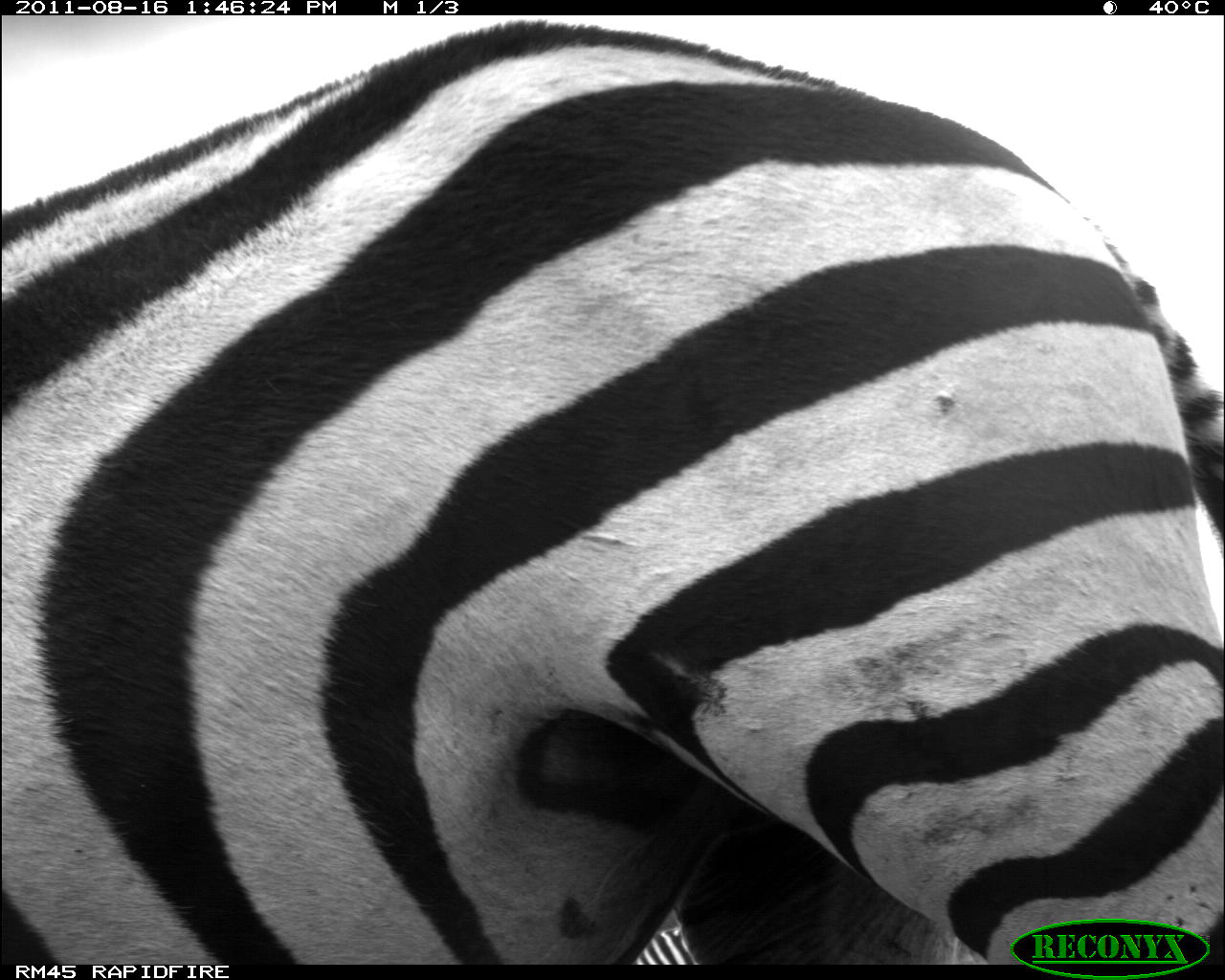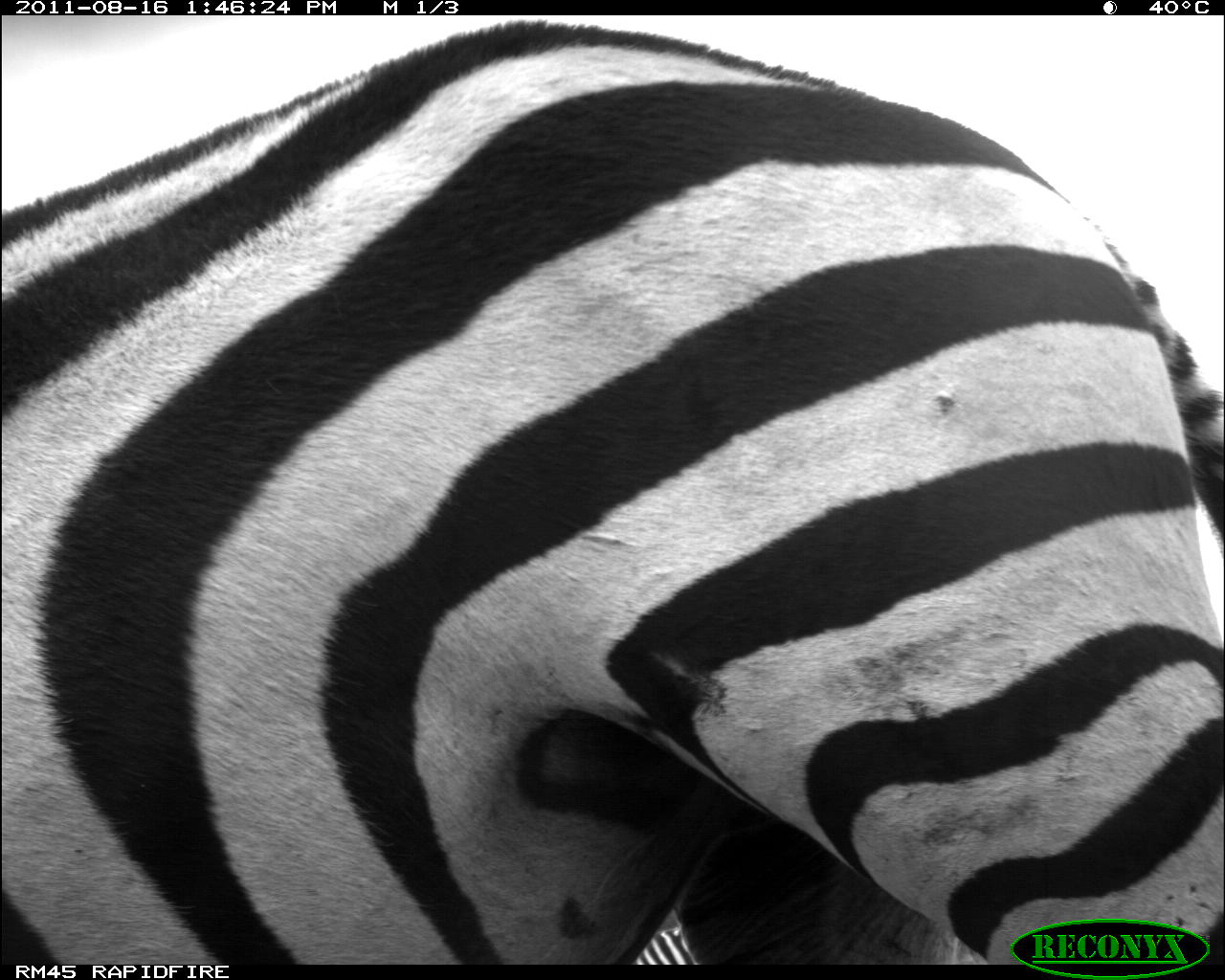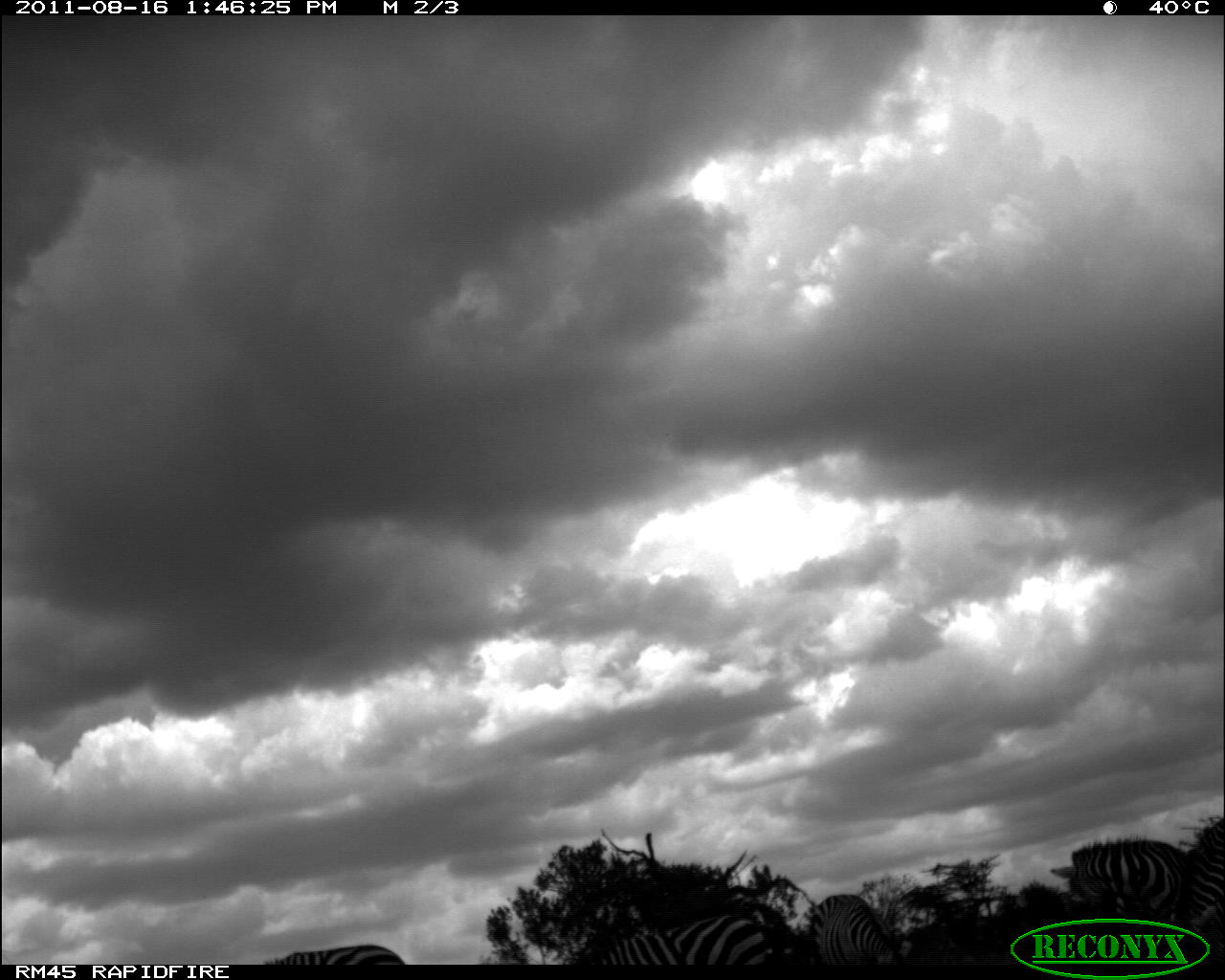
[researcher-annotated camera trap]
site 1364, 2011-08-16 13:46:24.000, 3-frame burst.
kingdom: Animalia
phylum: Chordata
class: Mammalia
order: Perissodactyla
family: Equidae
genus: Equus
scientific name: Equus grevyi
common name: grévy's zebra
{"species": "Equus grevyi (grévy's zebra)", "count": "1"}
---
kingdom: Animalia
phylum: Chordata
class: Mammalia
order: Perissodactyla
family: Equidae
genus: Equus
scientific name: Equus quagga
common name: plains zebra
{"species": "Equus quagga (plains zebra)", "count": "1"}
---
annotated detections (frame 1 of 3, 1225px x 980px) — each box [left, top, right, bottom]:
equus grevyi: [0, 14, 1225, 963]; [629, 921, 699, 964]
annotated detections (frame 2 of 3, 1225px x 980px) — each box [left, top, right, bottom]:
equus quagga: [0, 14, 1216, 963]; [629, 921, 699, 964]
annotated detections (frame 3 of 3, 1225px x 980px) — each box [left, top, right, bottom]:
equus quagga: [1045, 831, 1185, 915]; [583, 911, 775, 963]; [1172, 808, 1225, 960]; [807, 890, 905, 963]; [262, 942, 405, 965]